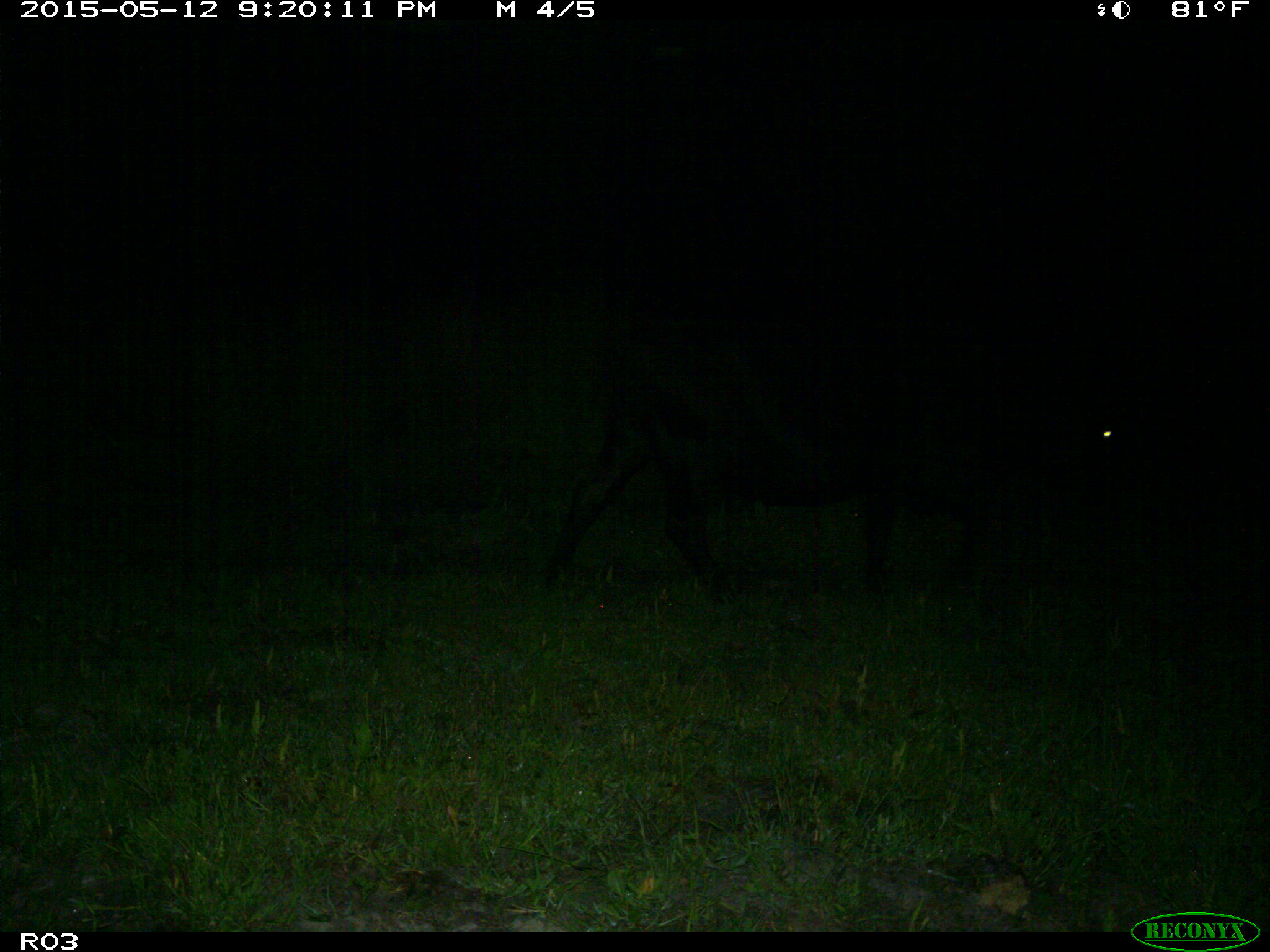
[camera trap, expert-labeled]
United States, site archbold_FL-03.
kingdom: Animalia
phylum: Chordata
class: Mammalia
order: Artiodactyla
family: Bovidae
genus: Bos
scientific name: Bos taurus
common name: domestic cow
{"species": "Bos taurus (domestic cow)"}